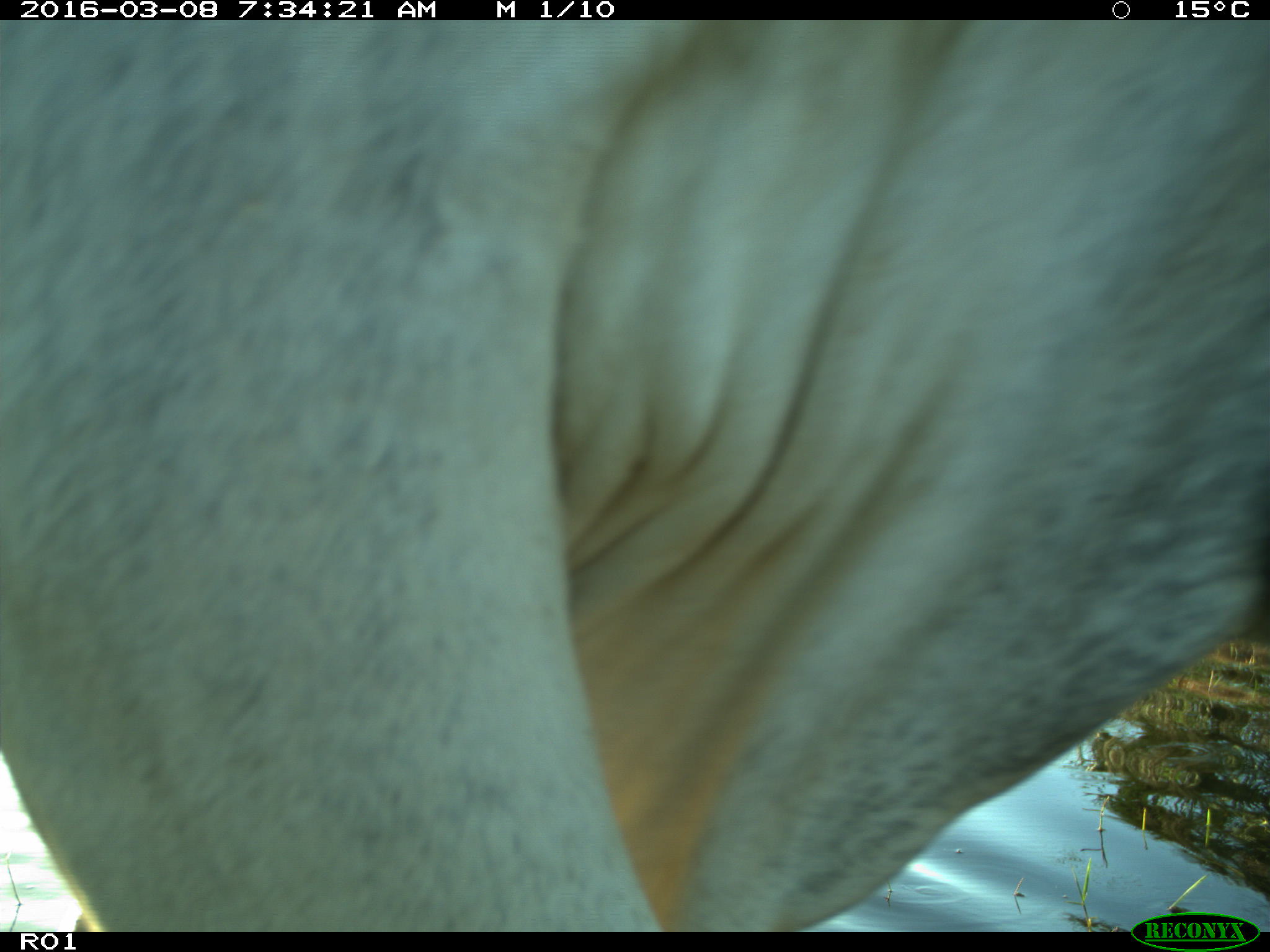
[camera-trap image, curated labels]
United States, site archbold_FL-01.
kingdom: Animalia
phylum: Chordata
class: Mammalia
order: Artiodactyla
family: Bovidae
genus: Bos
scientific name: Bos taurus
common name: domestic cow